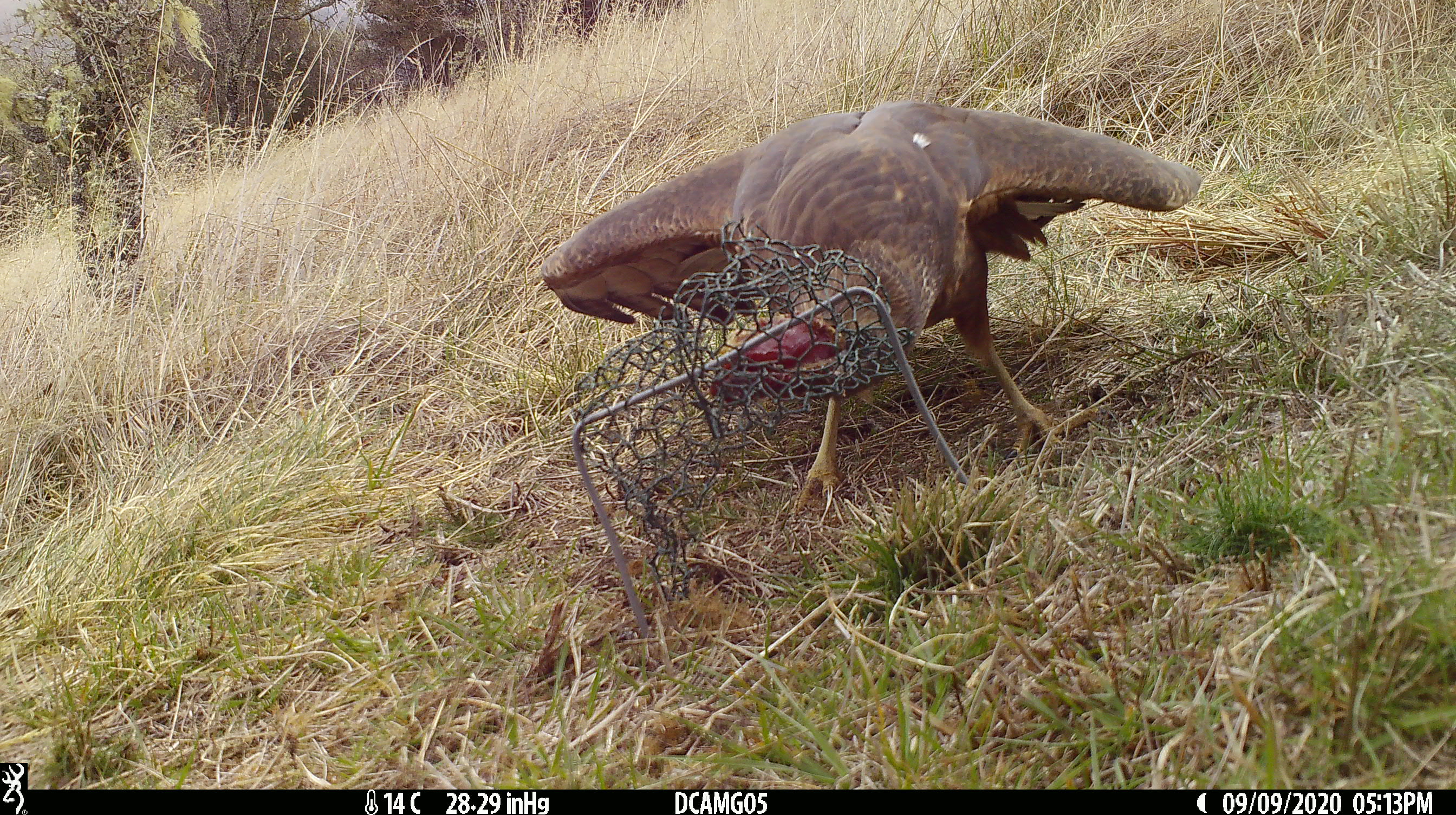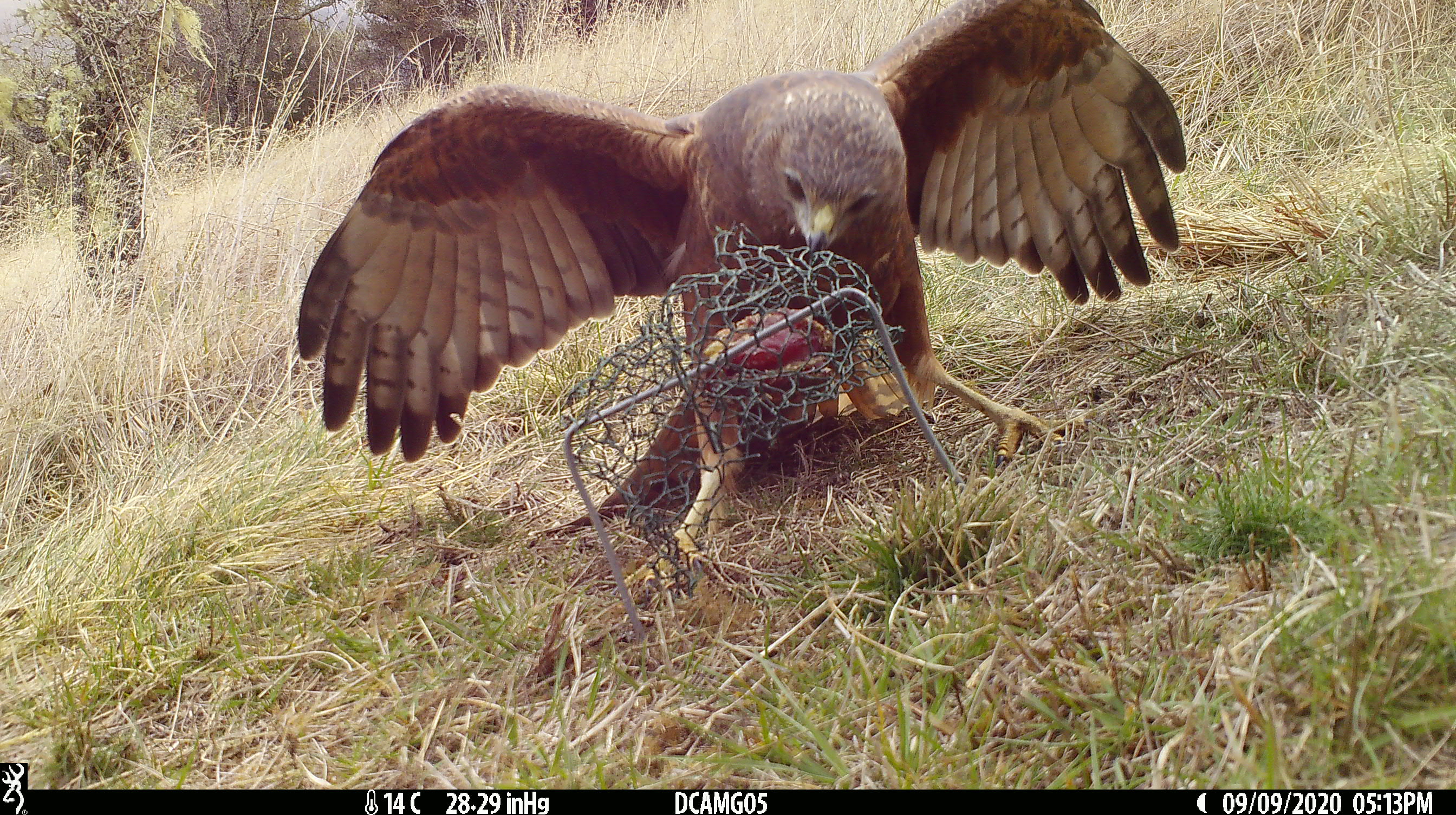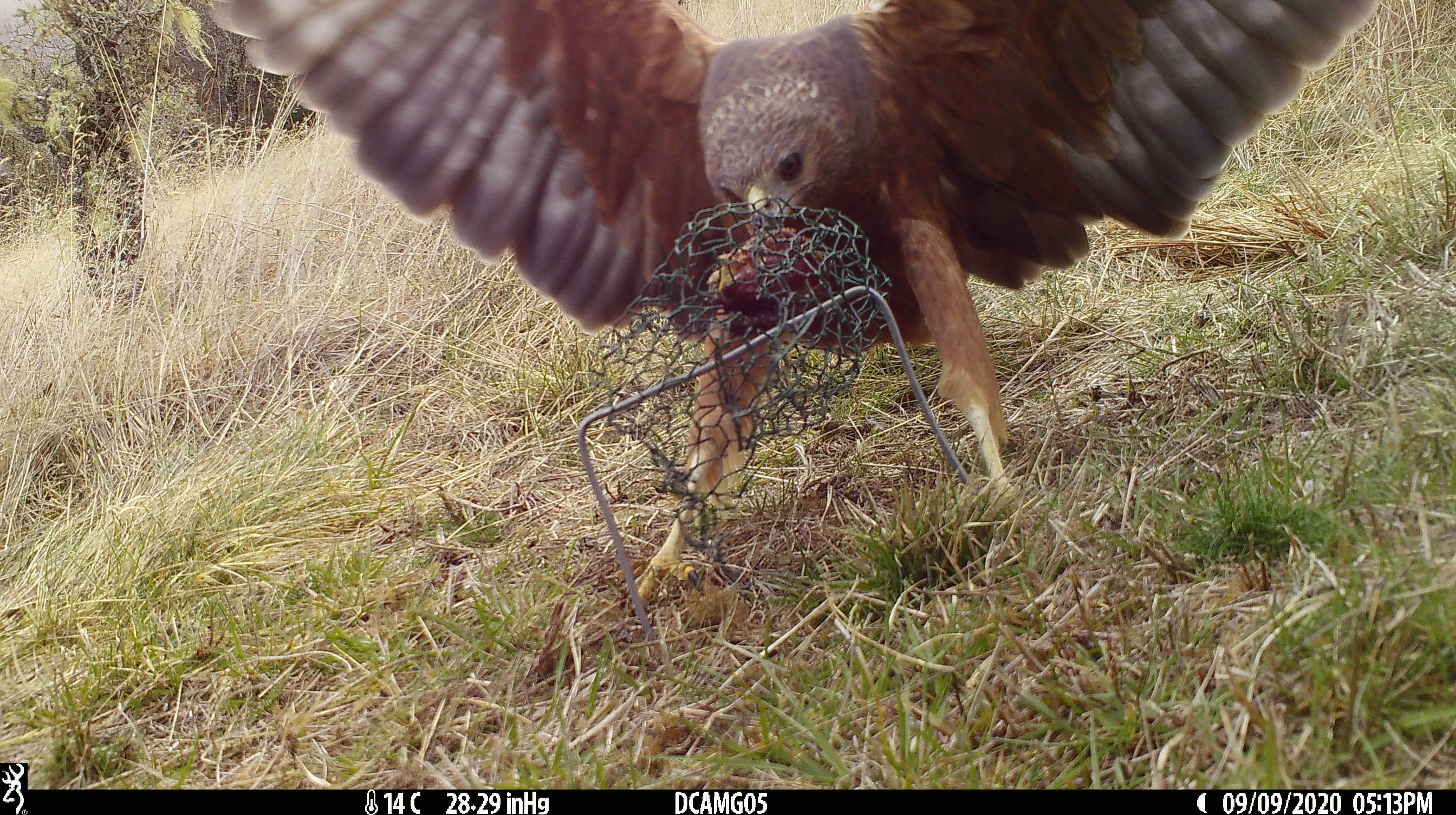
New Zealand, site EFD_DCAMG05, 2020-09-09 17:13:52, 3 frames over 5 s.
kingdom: Animalia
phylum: Chordata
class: Aves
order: Accipitriformes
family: Accipitridae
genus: Circus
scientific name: Circus approximans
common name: swamp harrier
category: harrier